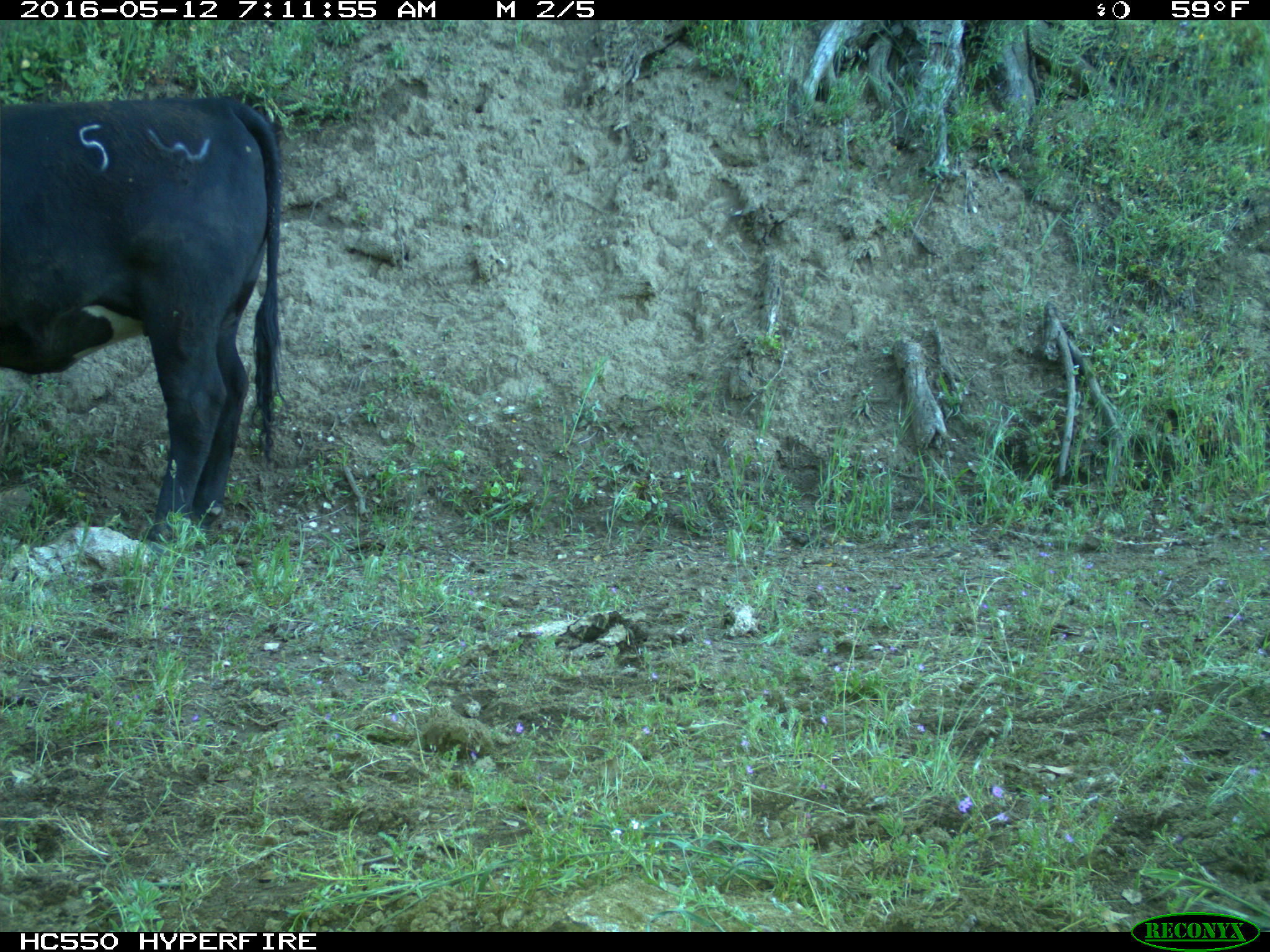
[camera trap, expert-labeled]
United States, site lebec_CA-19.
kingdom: Animalia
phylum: Chordata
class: Mammalia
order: Artiodactyla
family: Bovidae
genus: Bos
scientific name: Bos taurus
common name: domestic cow